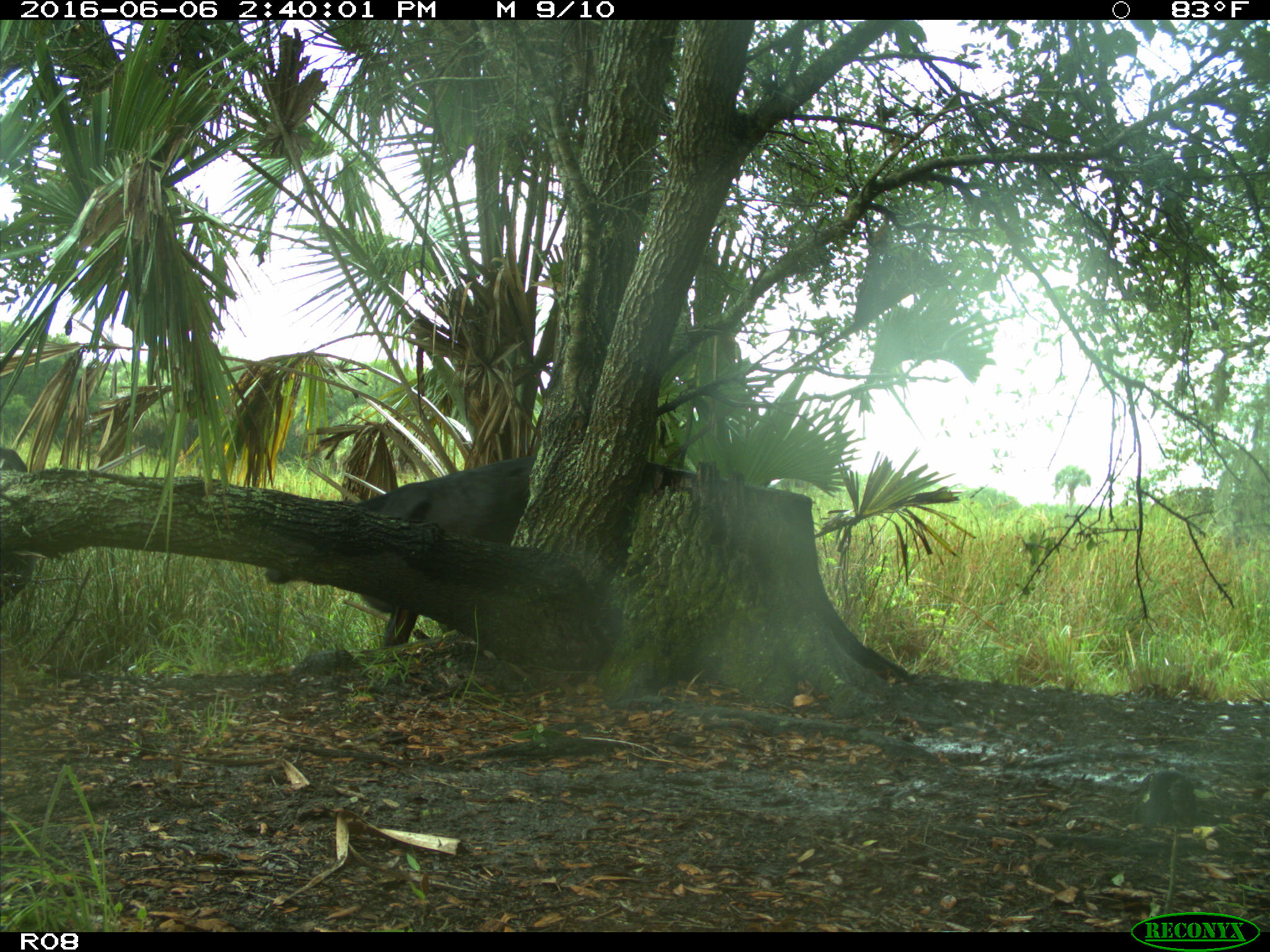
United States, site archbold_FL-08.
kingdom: Animalia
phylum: Chordata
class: Mammalia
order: Artiodactyla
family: Bovidae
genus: Bos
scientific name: Bos taurus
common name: domestic cow